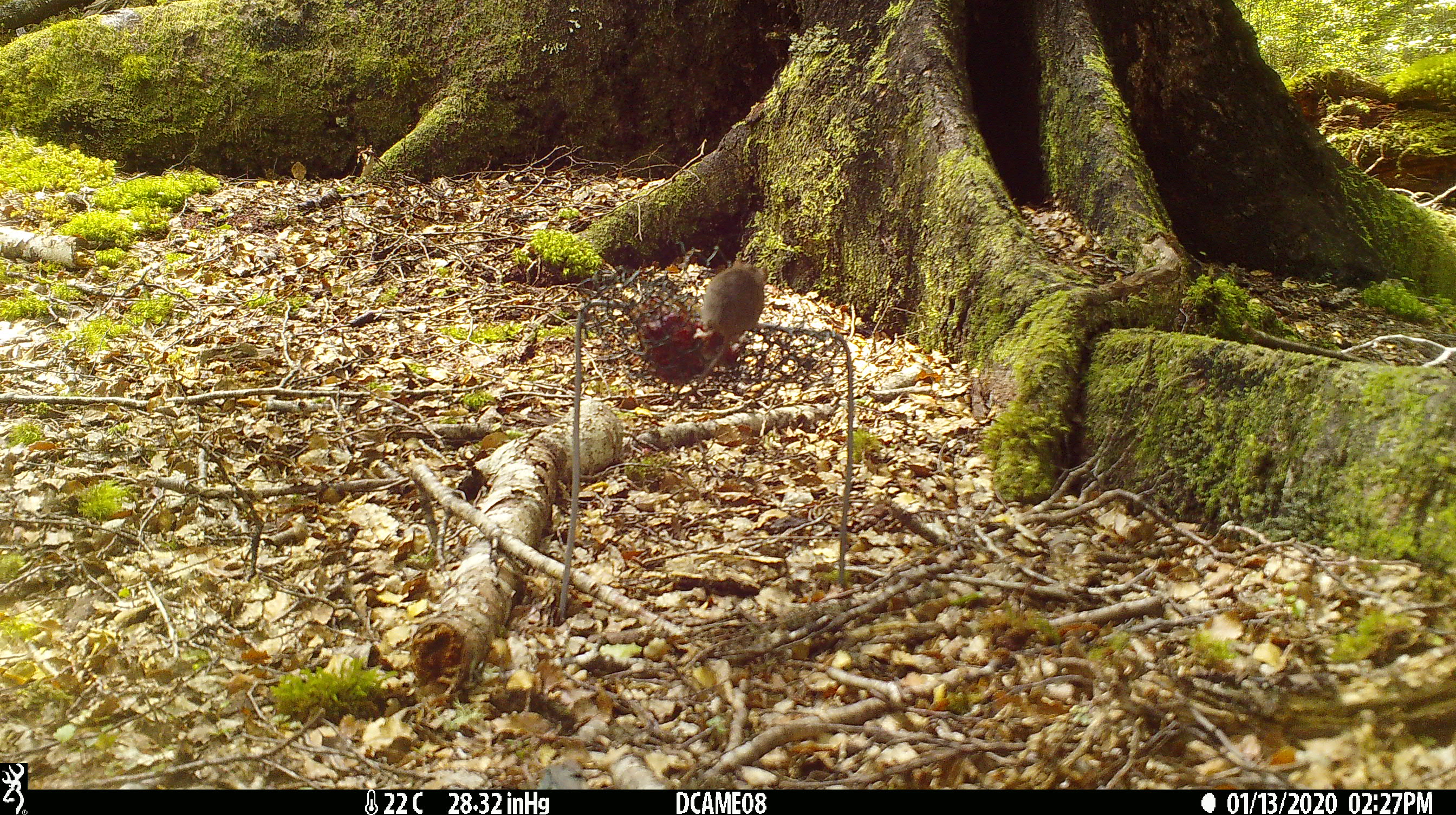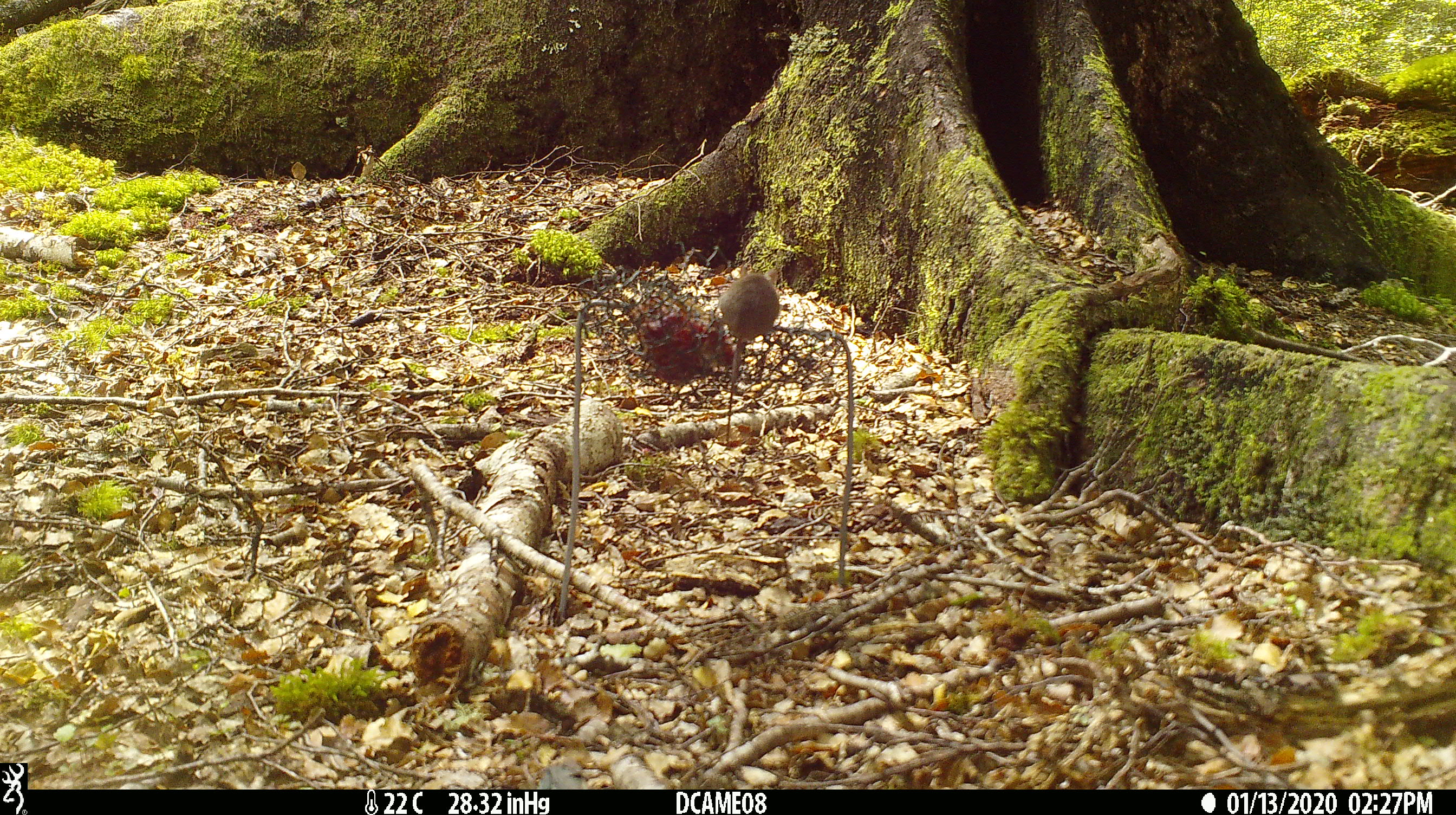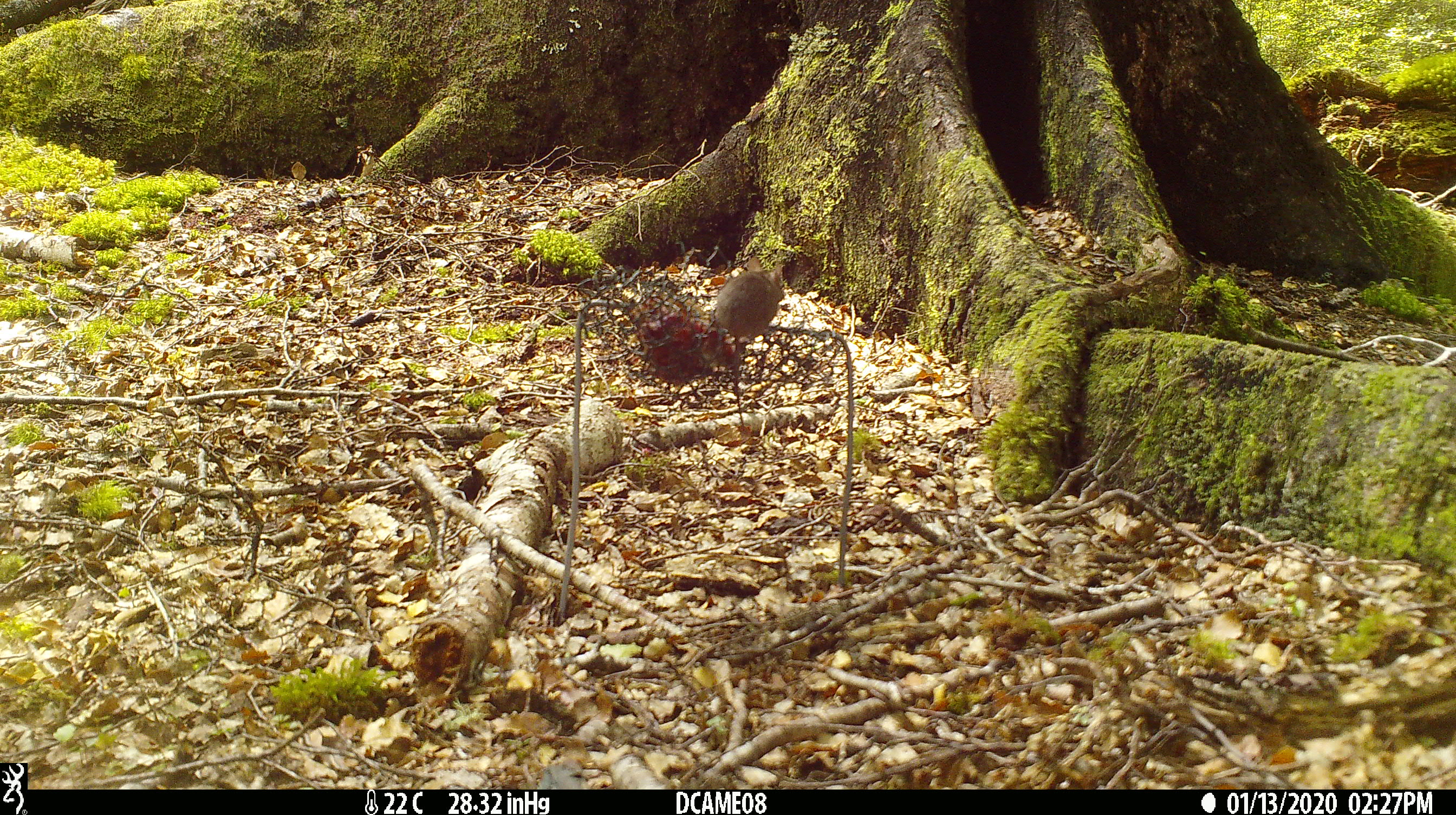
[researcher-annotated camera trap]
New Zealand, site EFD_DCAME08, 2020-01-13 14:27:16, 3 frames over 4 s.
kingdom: Animalia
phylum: Chordata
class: Mammalia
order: Rodentia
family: Muridae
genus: Mus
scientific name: Mus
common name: mouse